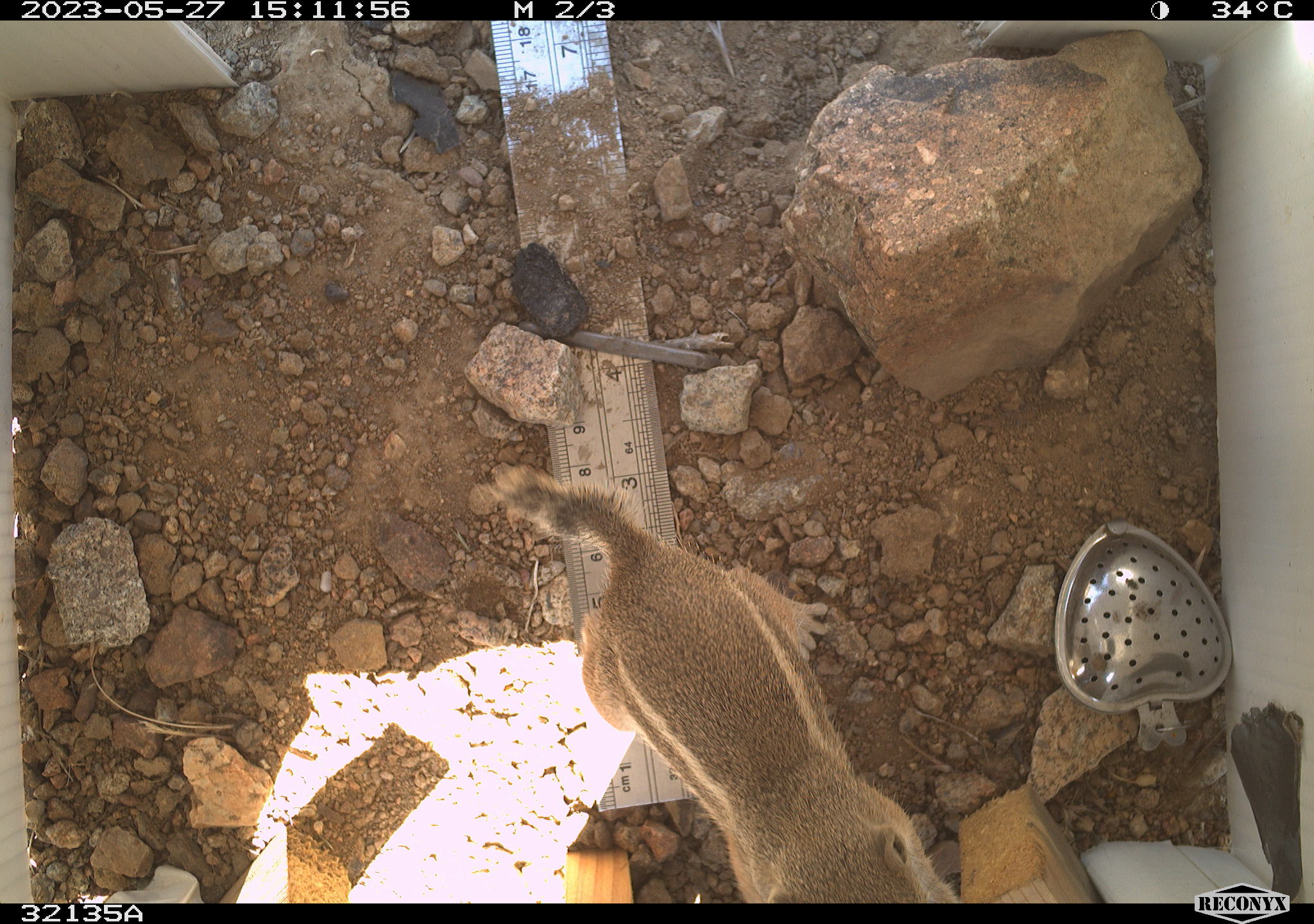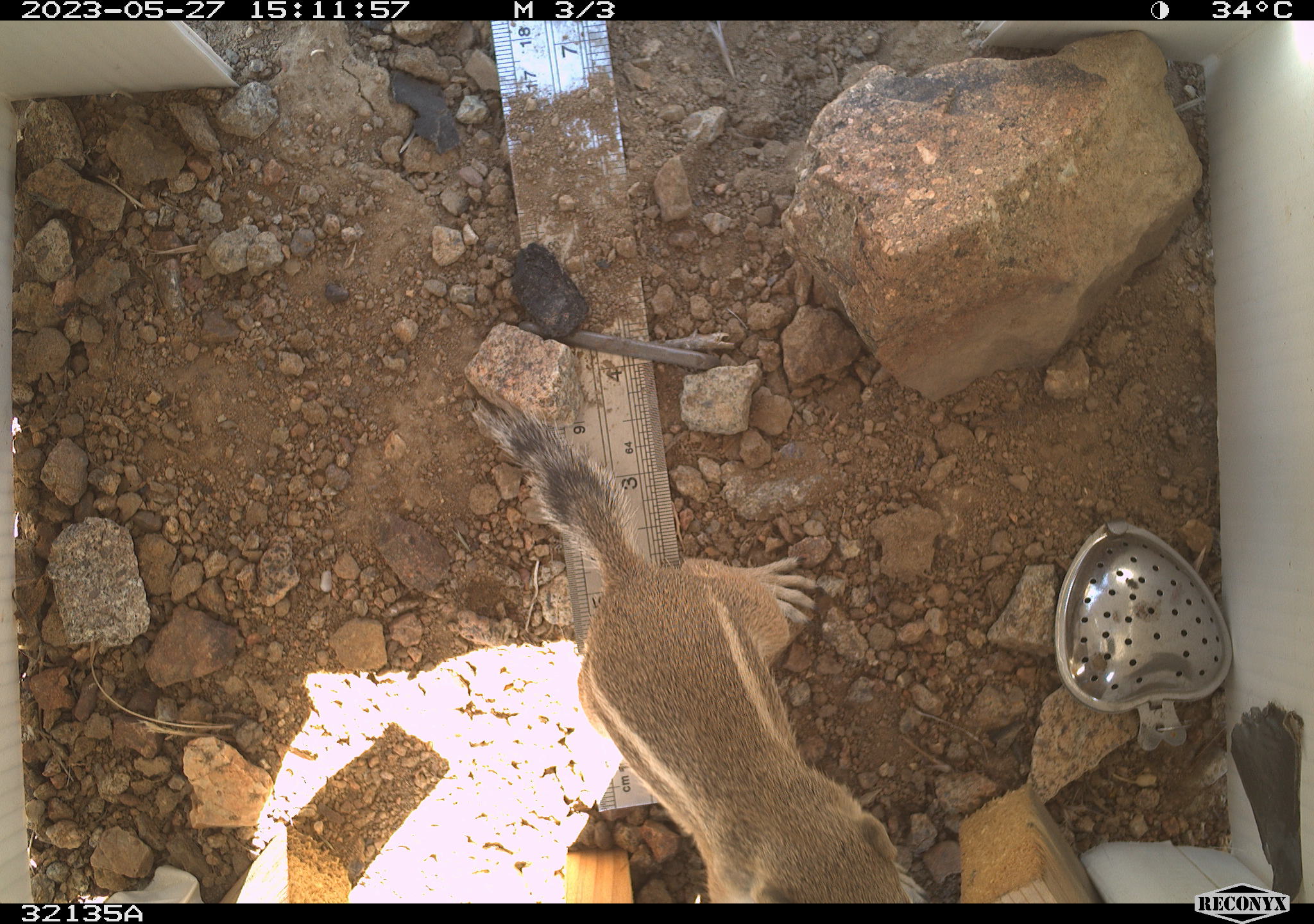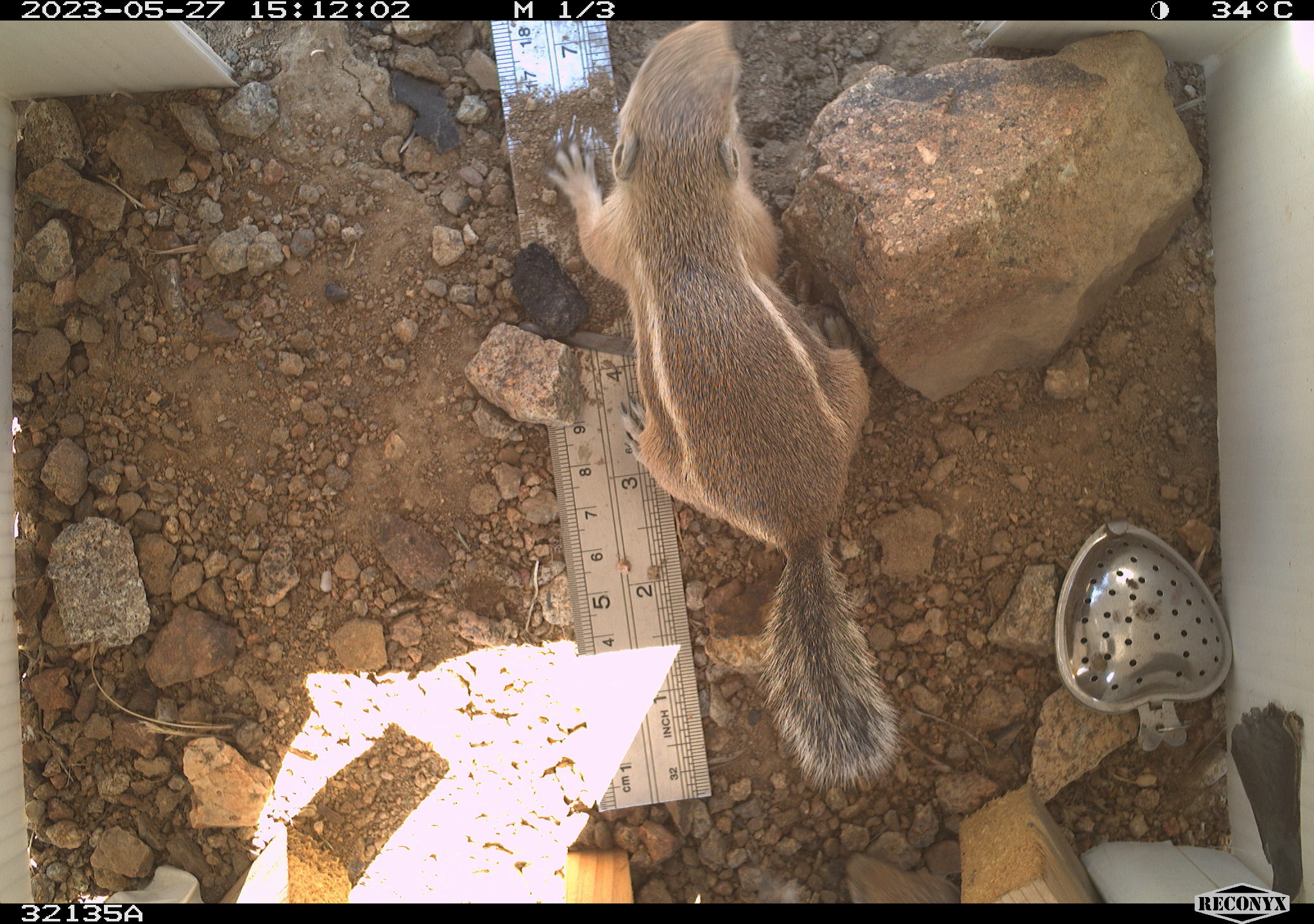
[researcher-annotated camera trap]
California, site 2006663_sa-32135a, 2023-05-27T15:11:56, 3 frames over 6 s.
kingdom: Animalia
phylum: Chordata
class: Mammalia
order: Rodentia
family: Sciuridae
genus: Ammospermophilus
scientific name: Ammospermophilus leucurus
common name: white-tailed antelope squirrel